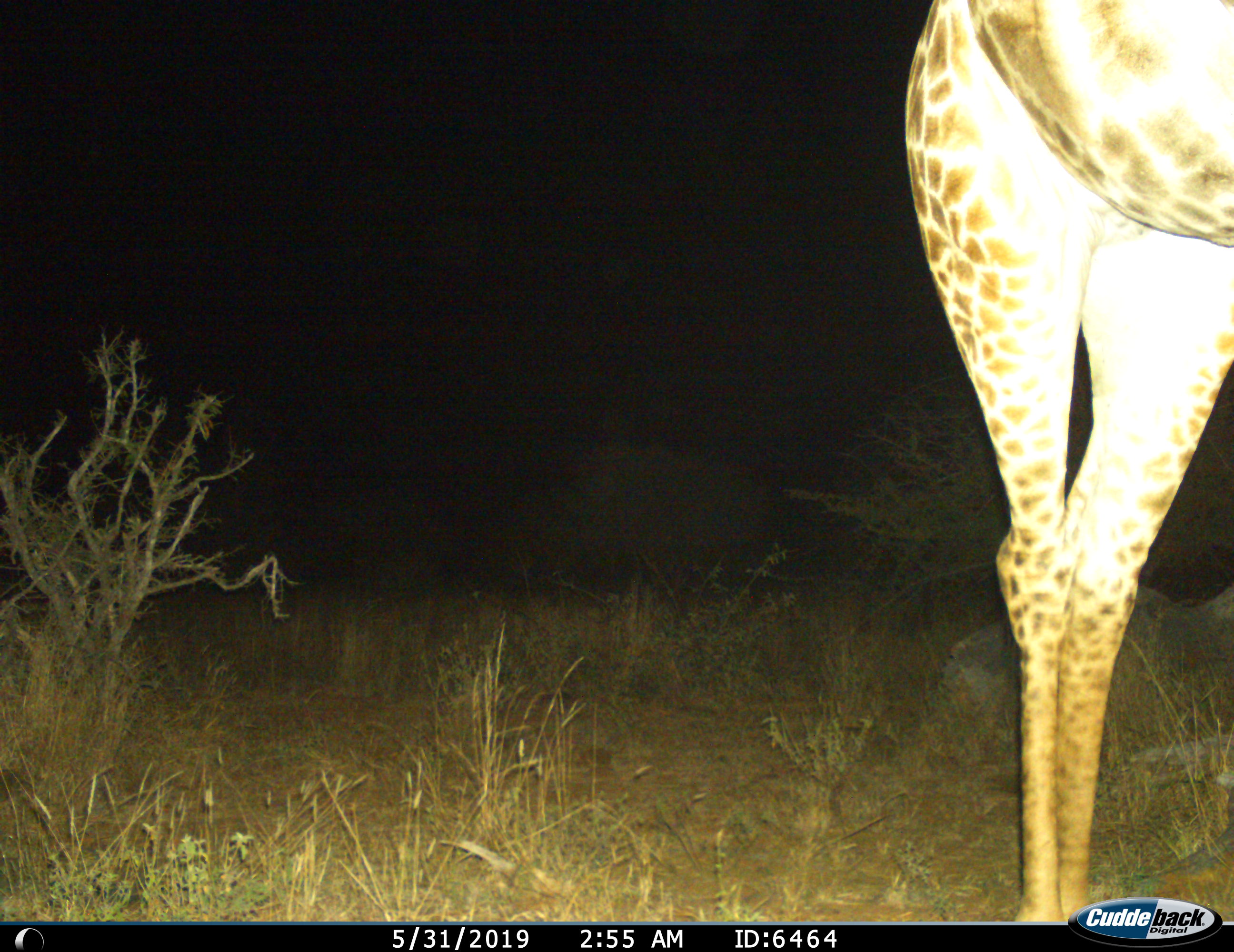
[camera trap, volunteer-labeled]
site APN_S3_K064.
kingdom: Animalia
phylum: Chordata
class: Mammalia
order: Artiodactyla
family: Giraffidae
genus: Giraffa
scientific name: Giraffa camelopardalis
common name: giraffe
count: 1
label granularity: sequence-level